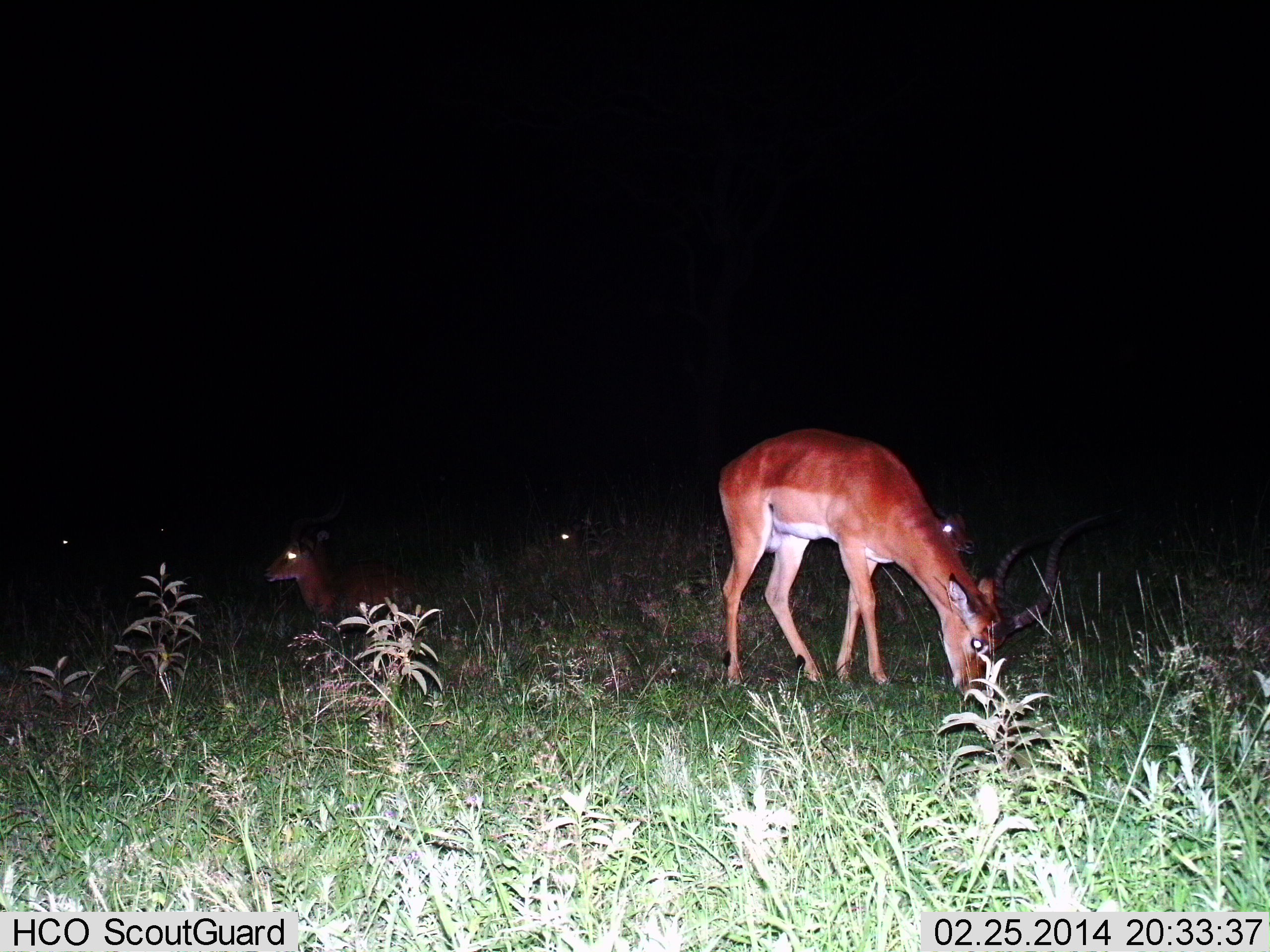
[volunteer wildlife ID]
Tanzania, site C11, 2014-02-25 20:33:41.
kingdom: Animalia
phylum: Chordata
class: Mammalia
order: Artiodactyla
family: Bovidae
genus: Aepyceros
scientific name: Aepyceros melampus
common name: impala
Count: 2.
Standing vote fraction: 30%.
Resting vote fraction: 80%.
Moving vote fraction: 0%.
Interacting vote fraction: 0%.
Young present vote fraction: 0%.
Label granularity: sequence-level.